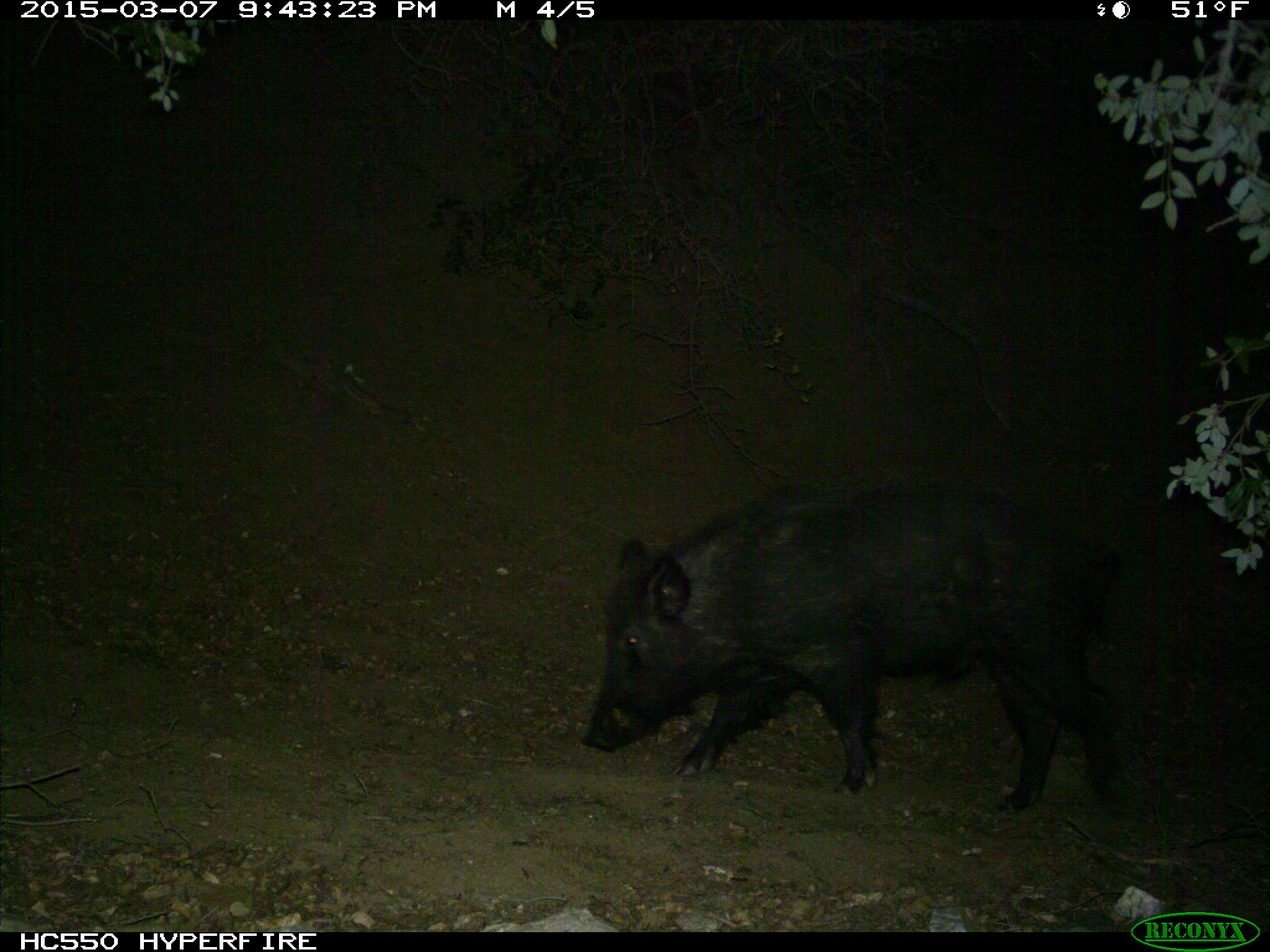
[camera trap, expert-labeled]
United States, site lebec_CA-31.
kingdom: Animalia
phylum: Chordata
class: Mammalia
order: Artiodactyla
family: Suidae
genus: Sus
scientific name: Sus scrofa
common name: wild boar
Sus scrofa (wild boar).